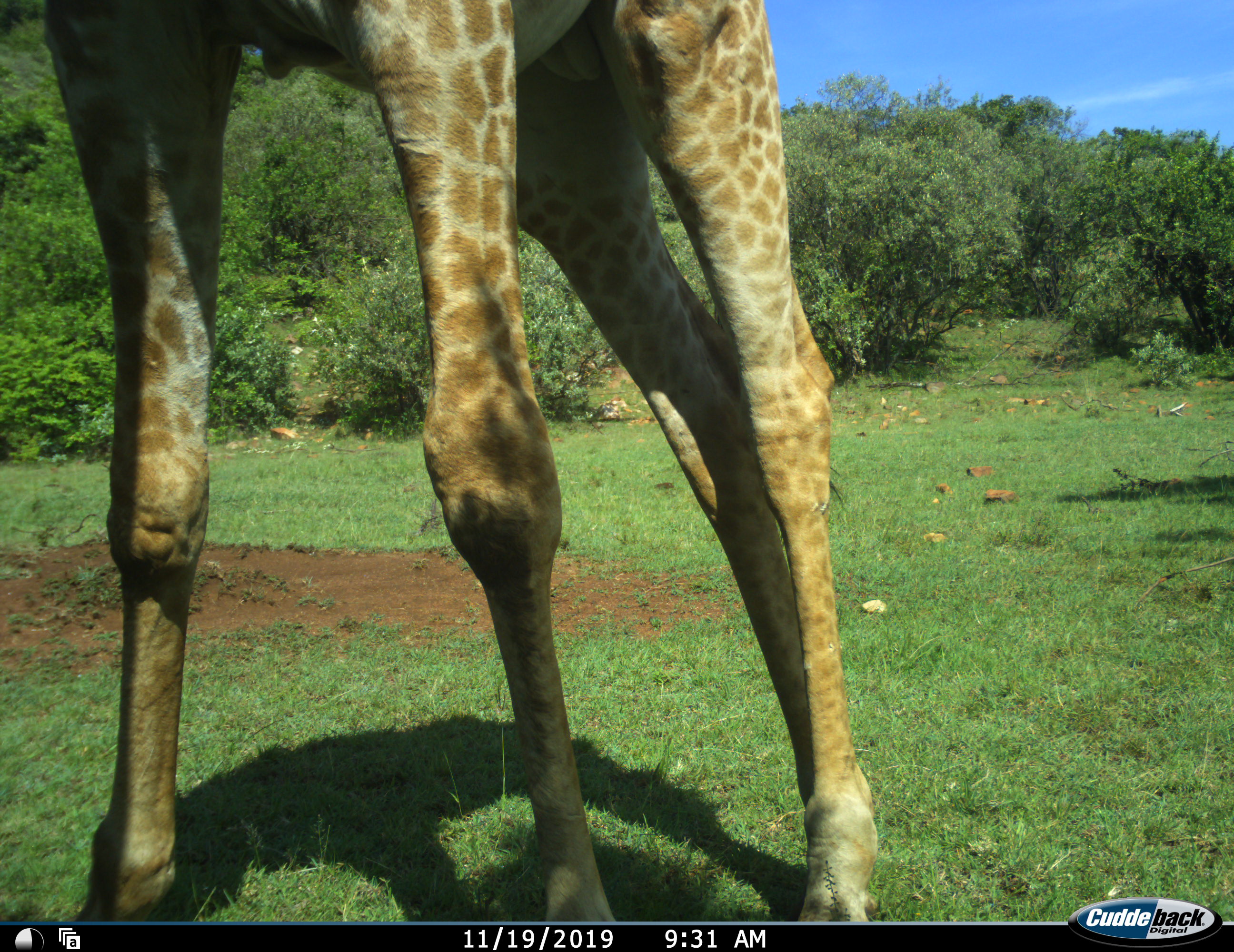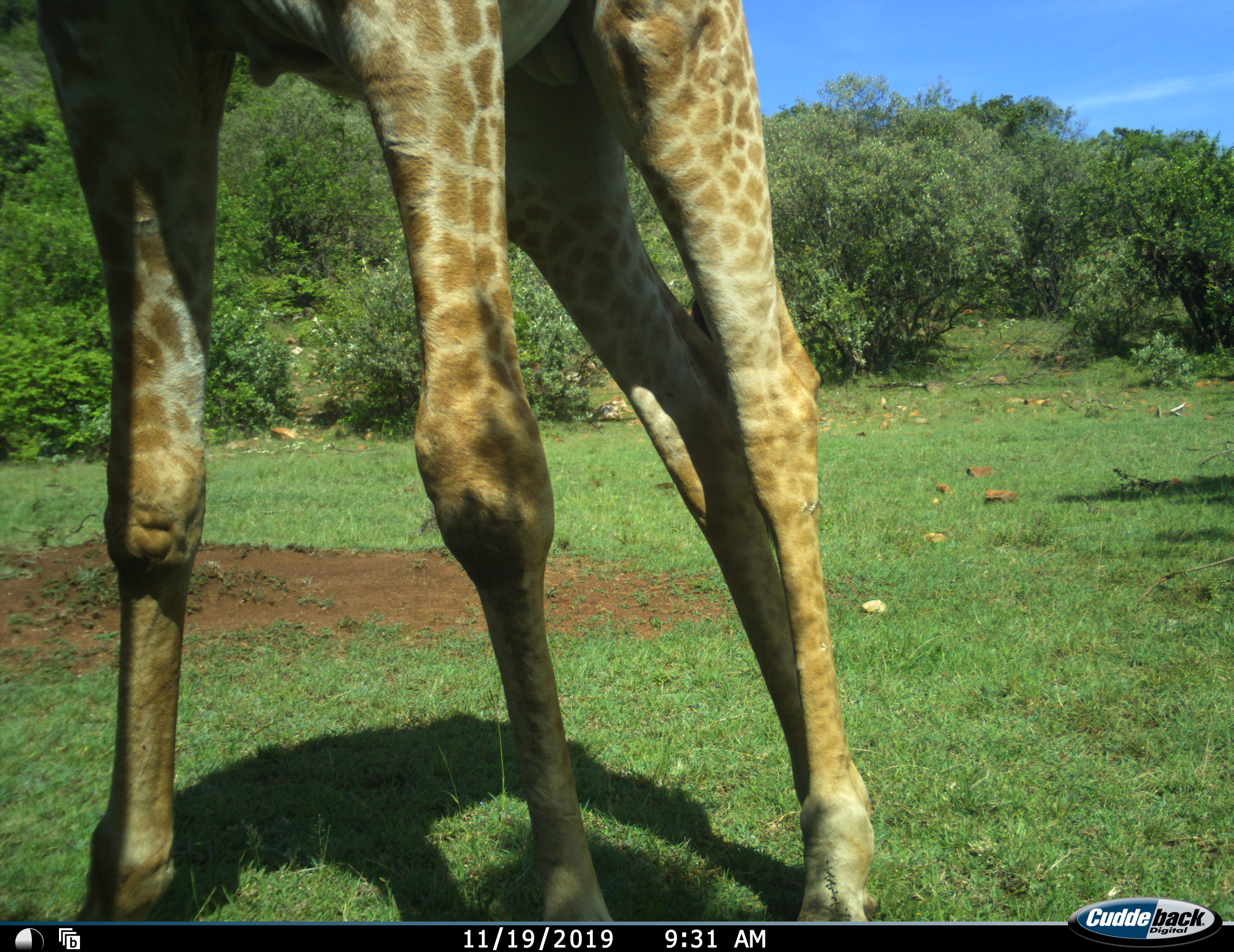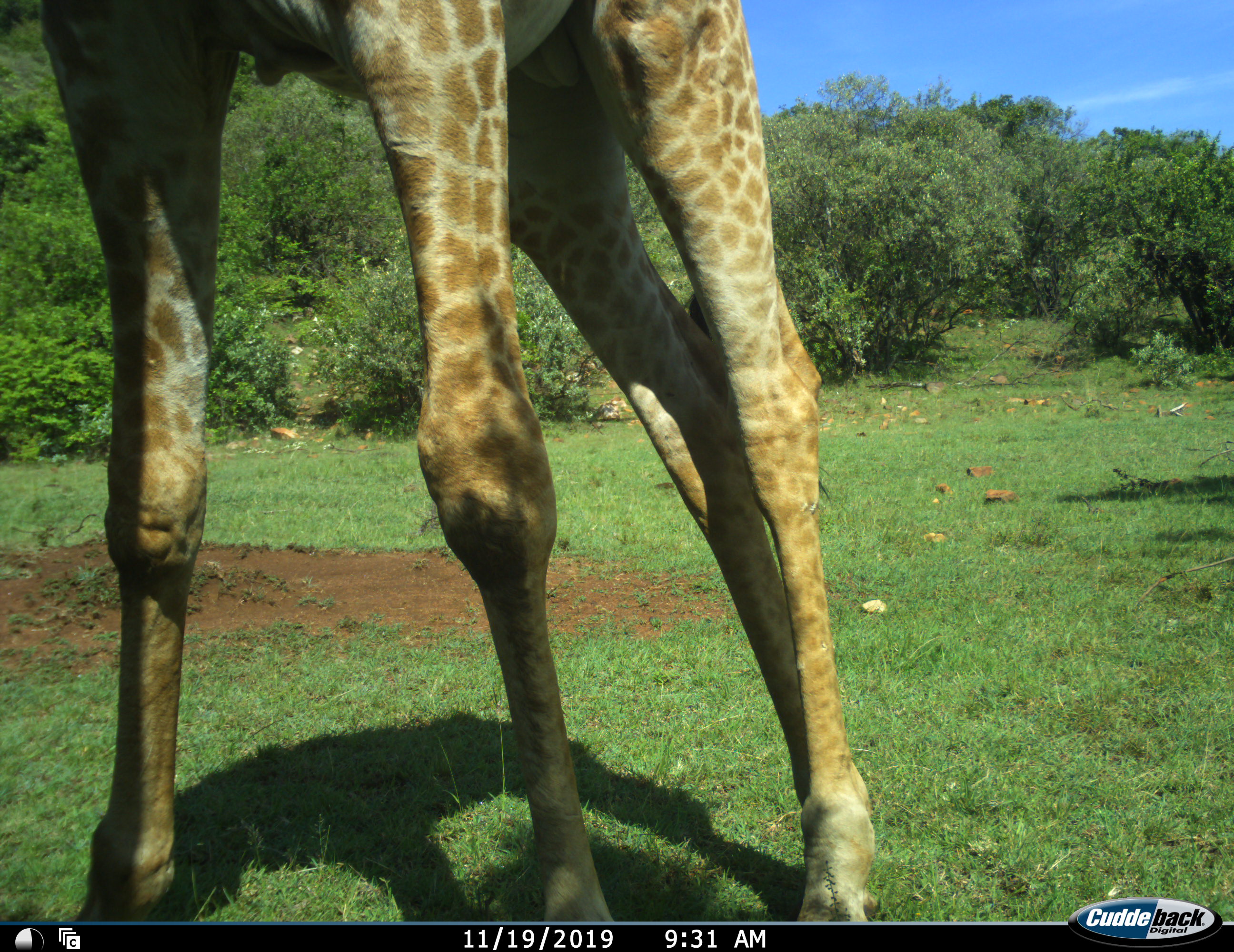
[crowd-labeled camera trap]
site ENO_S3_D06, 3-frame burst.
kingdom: Animalia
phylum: Chordata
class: Mammalia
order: Artiodactyla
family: Giraffidae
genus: Giraffa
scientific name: Giraffa camelopardalis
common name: giraffe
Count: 1.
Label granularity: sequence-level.